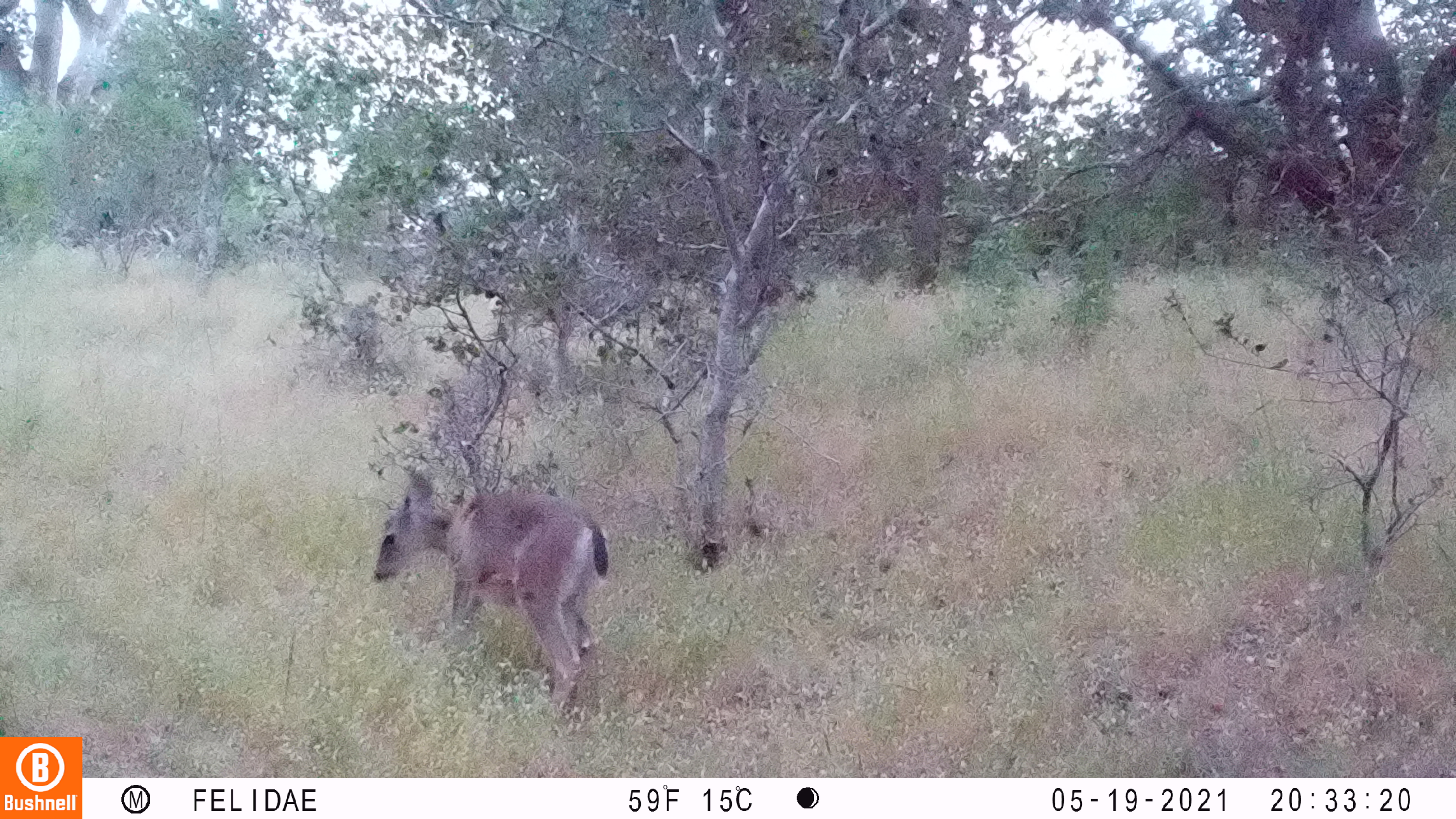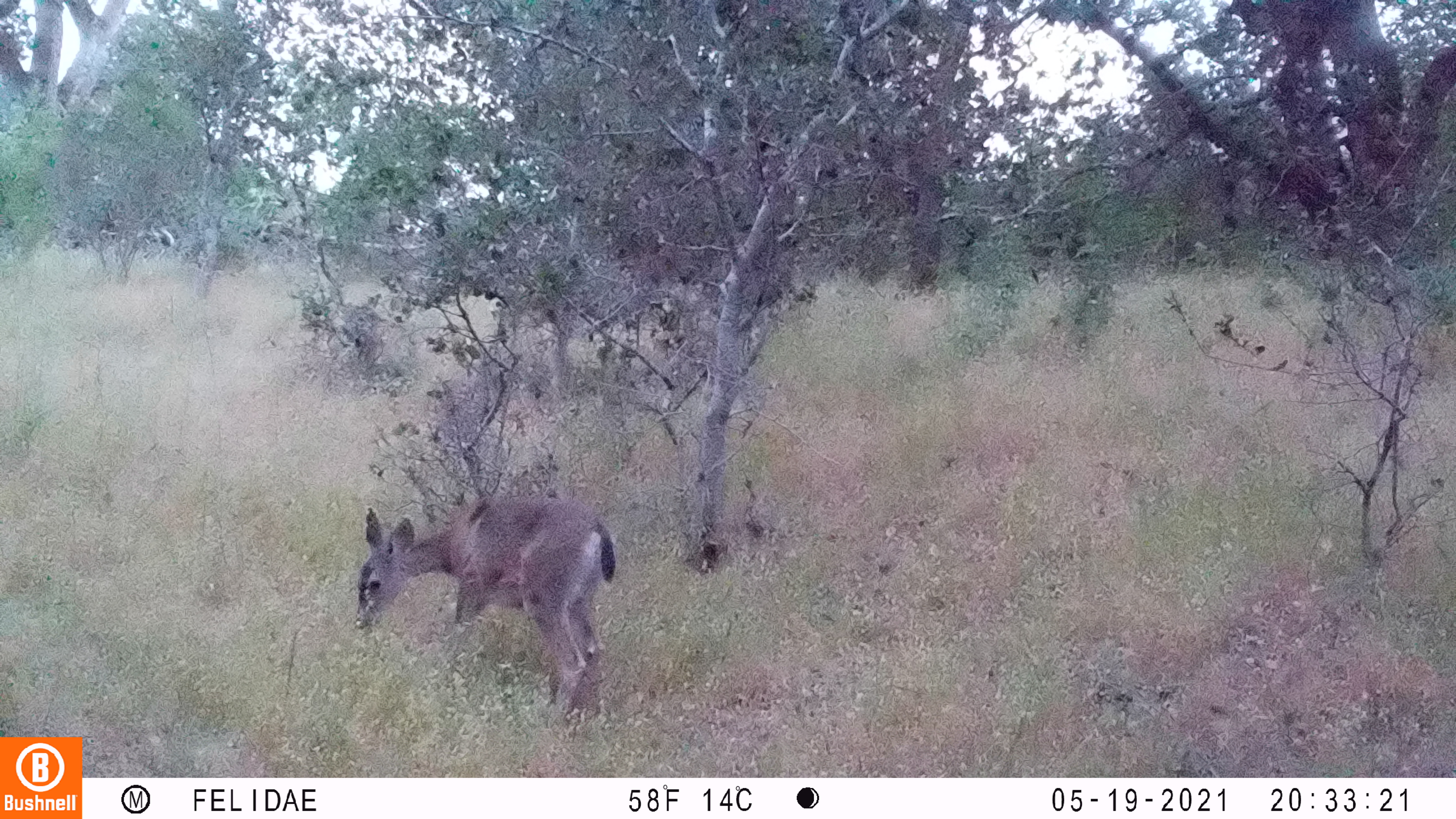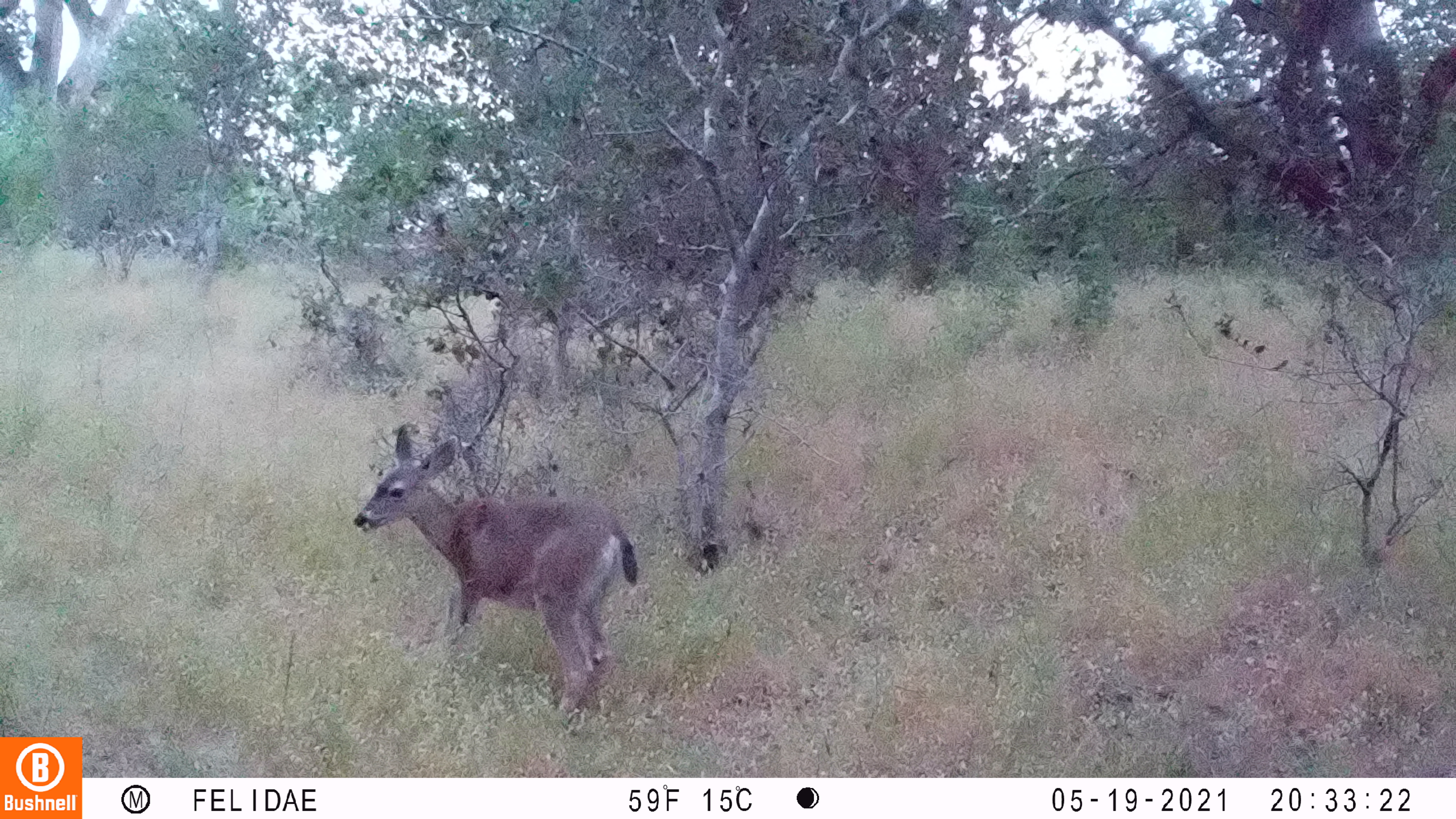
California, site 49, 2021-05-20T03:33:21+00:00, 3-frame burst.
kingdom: Animalia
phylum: Chordata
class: Mammalia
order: Artiodactyla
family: Cervidae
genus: Odocoileus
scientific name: Odocoileus hemionus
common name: mule deer